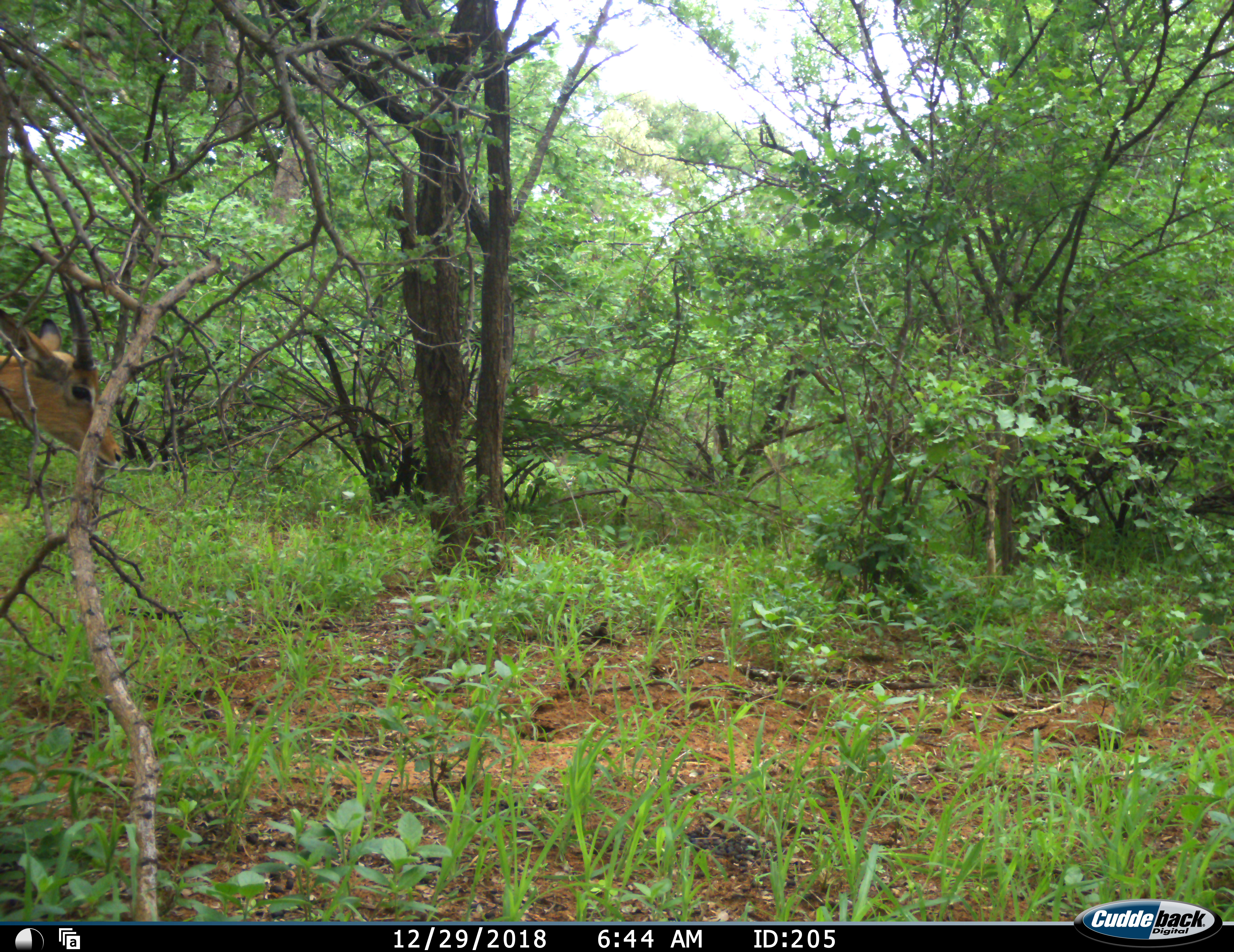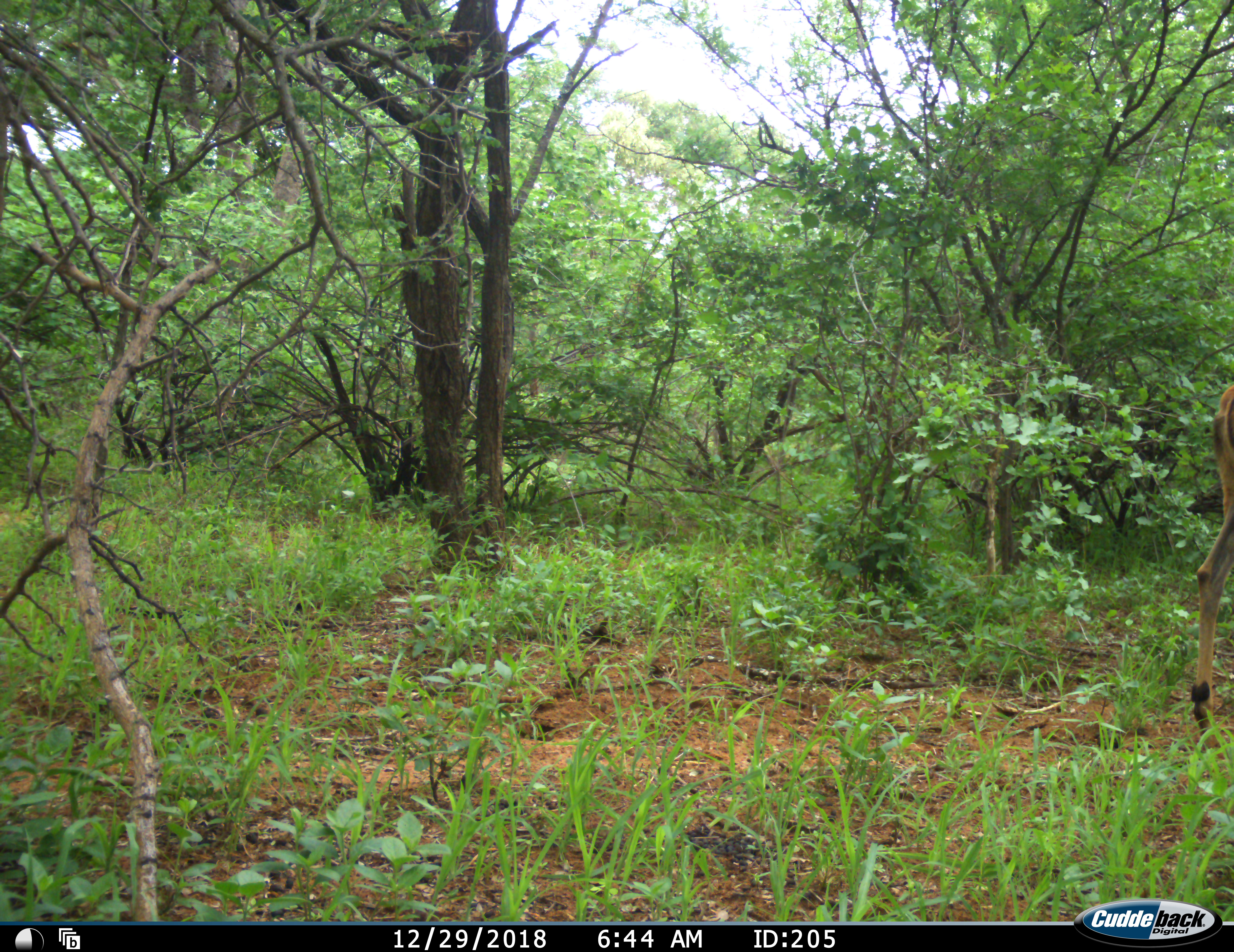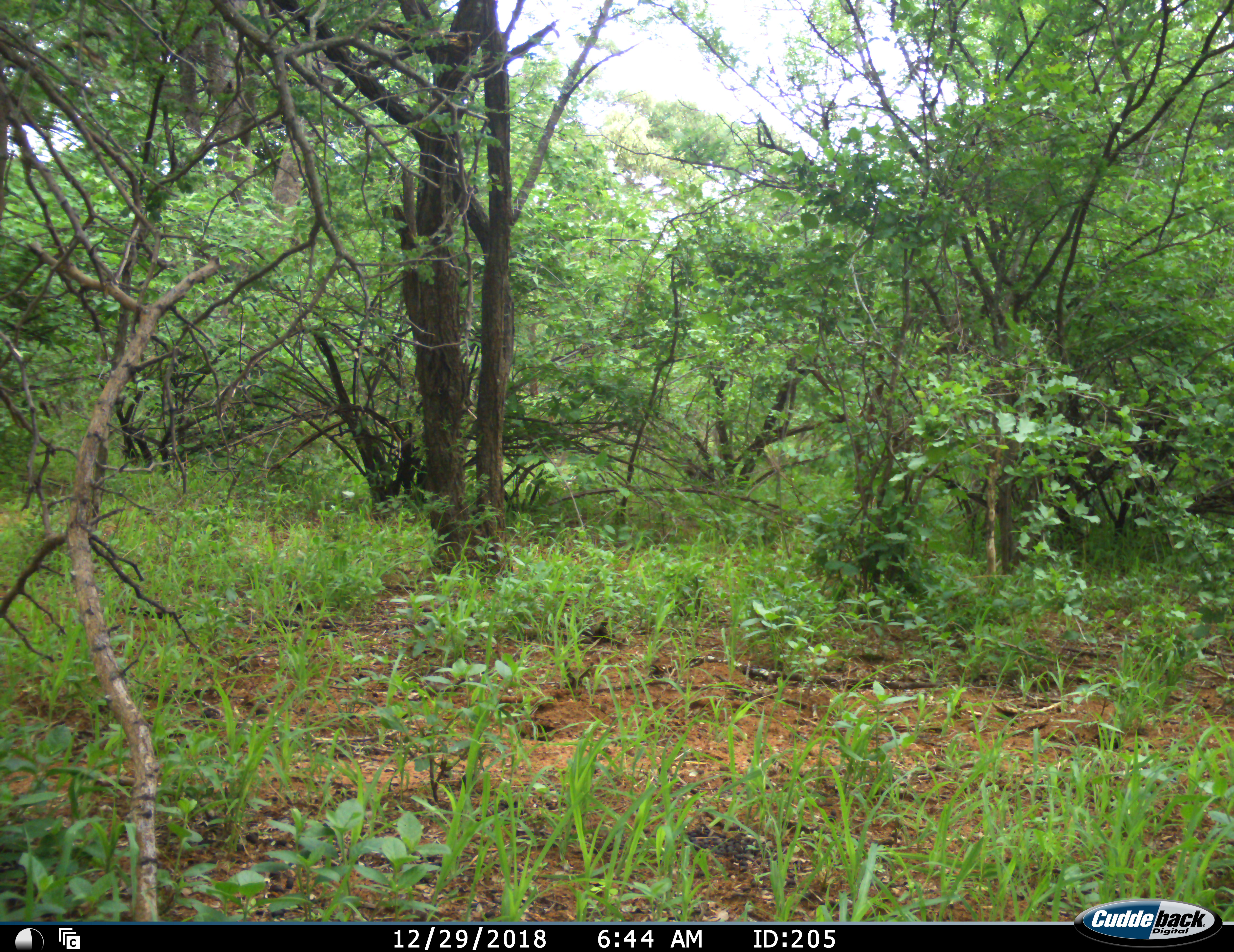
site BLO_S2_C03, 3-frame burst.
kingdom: Animalia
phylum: Chordata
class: Mammalia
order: Artiodactyla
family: Bovidae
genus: Aepyceros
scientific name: Aepyceros melampus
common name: impala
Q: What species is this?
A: Impala (Aepyceros melampus).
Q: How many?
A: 1.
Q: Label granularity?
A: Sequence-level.